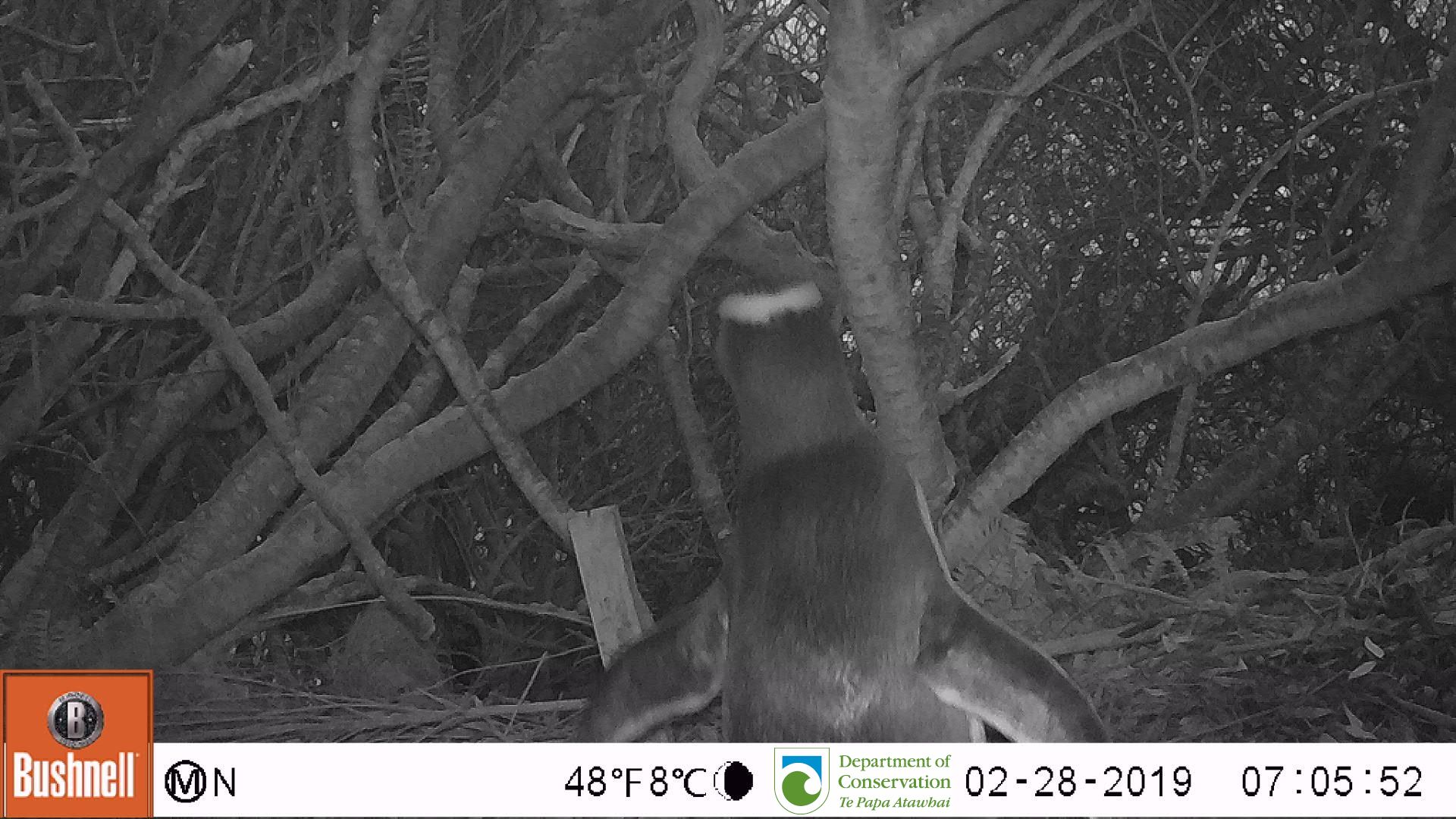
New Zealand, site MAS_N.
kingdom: Animalia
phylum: Chordata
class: Aves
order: Sphenisciformes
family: Spheniscidae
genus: Megadyptes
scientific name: Megadyptes antipodes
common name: yellow-eyed penguin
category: yellow eyed penguin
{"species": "yellow eyed penguin (yellow-eyed penguin) (Megadyptes antipodes)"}